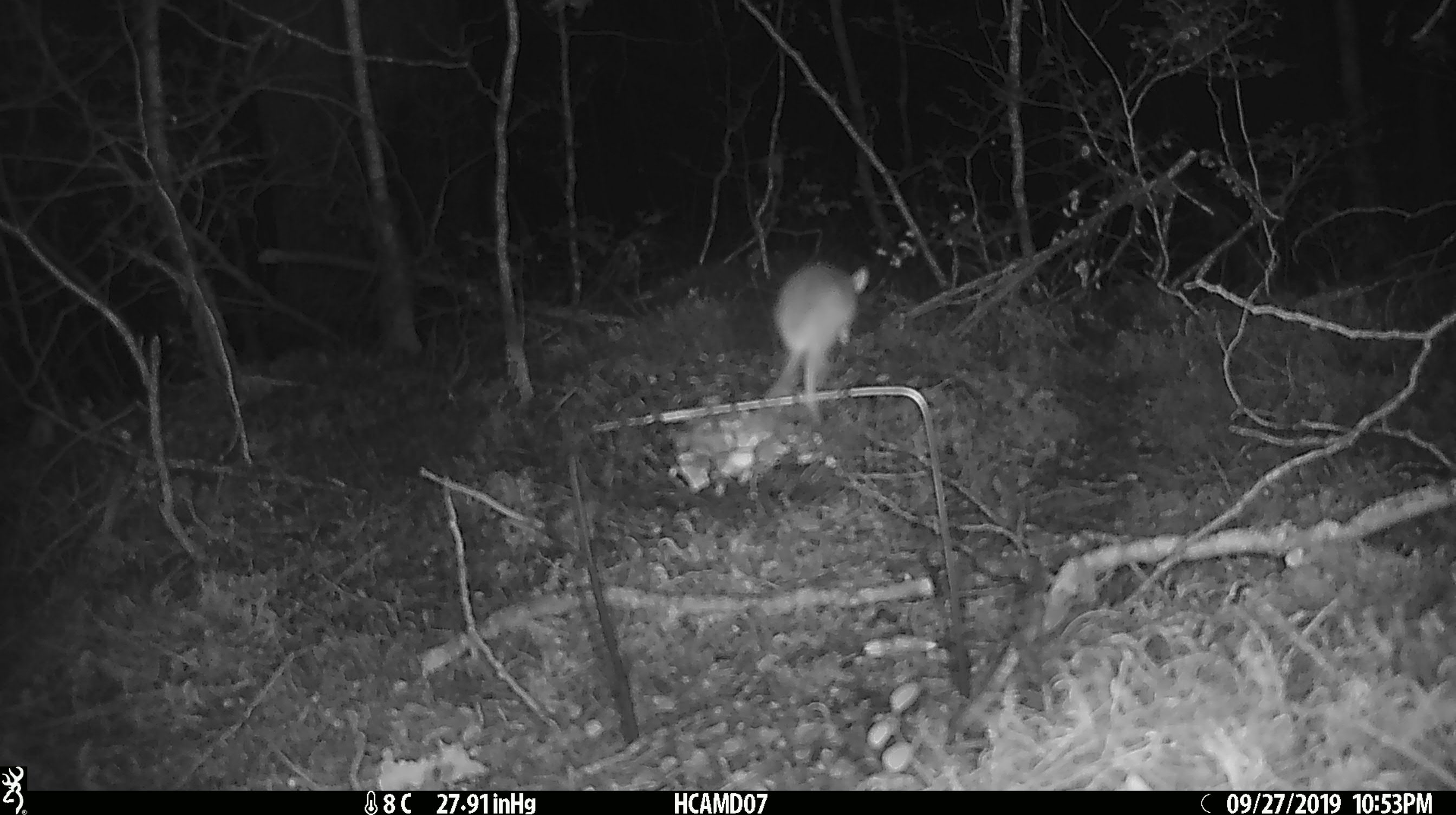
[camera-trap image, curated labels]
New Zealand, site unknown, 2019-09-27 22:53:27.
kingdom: Animalia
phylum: Chordata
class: Mammalia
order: Rodentia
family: Muridae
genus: Mus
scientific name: Mus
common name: mouse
Mouse (Mus).